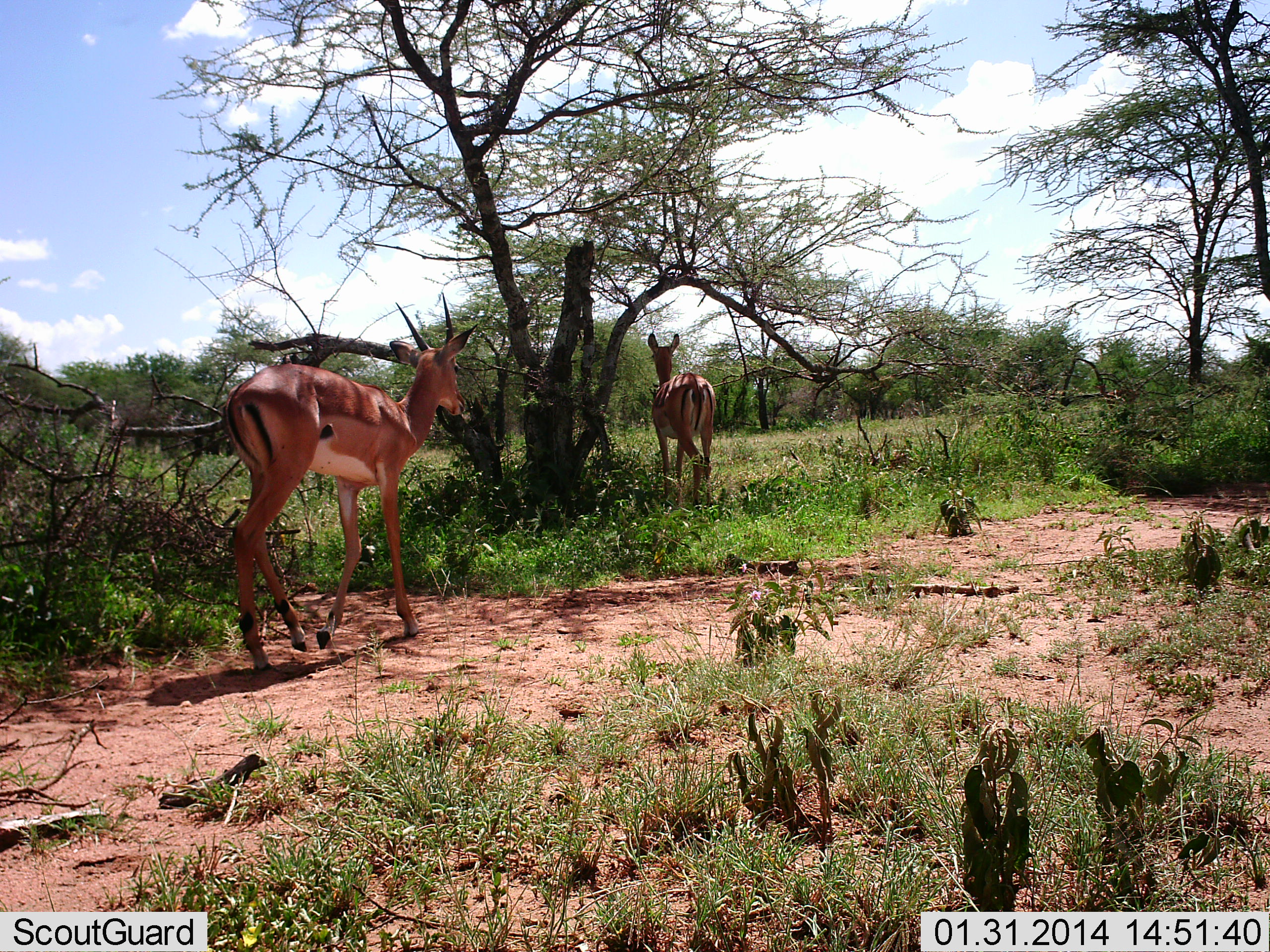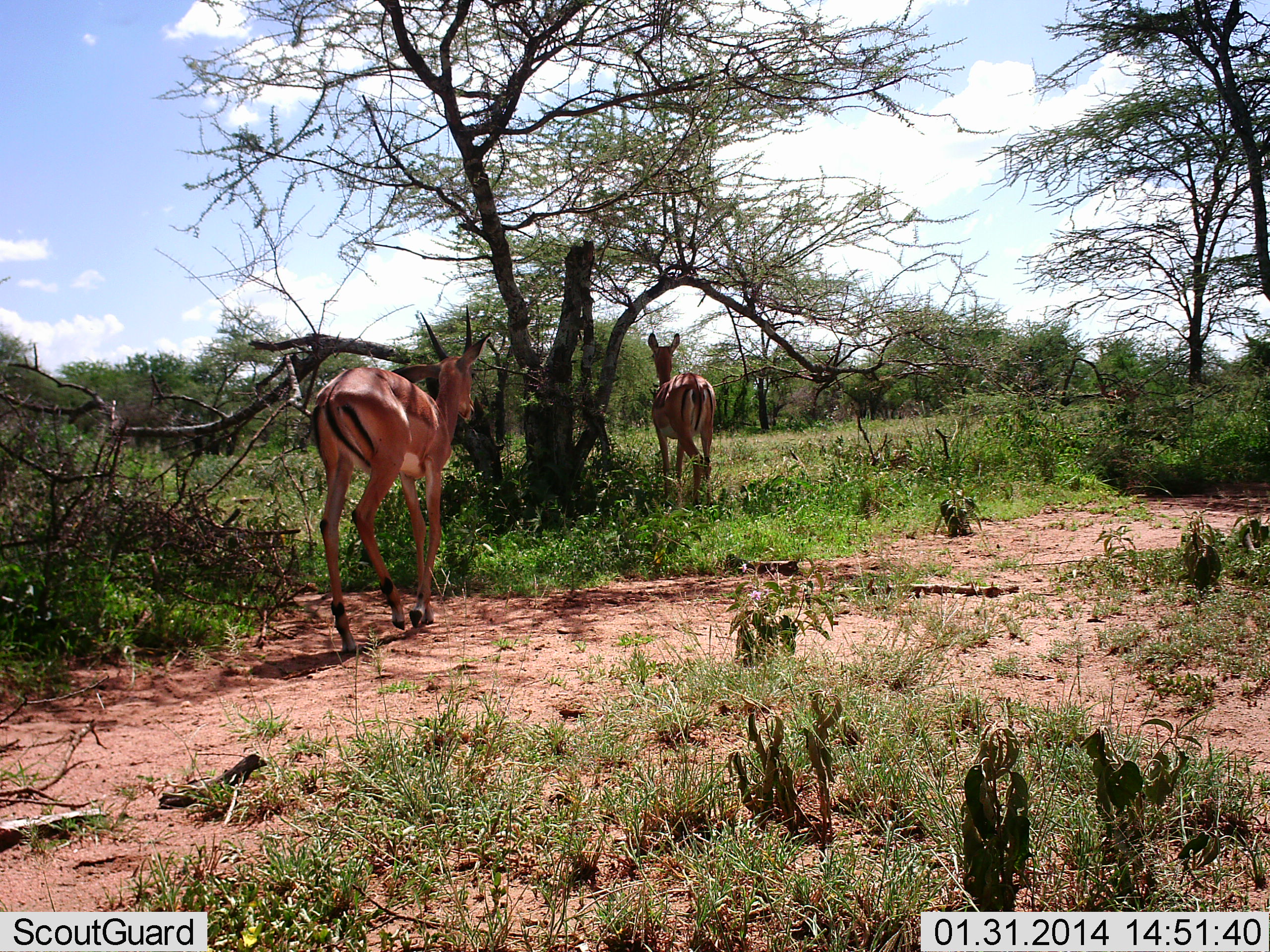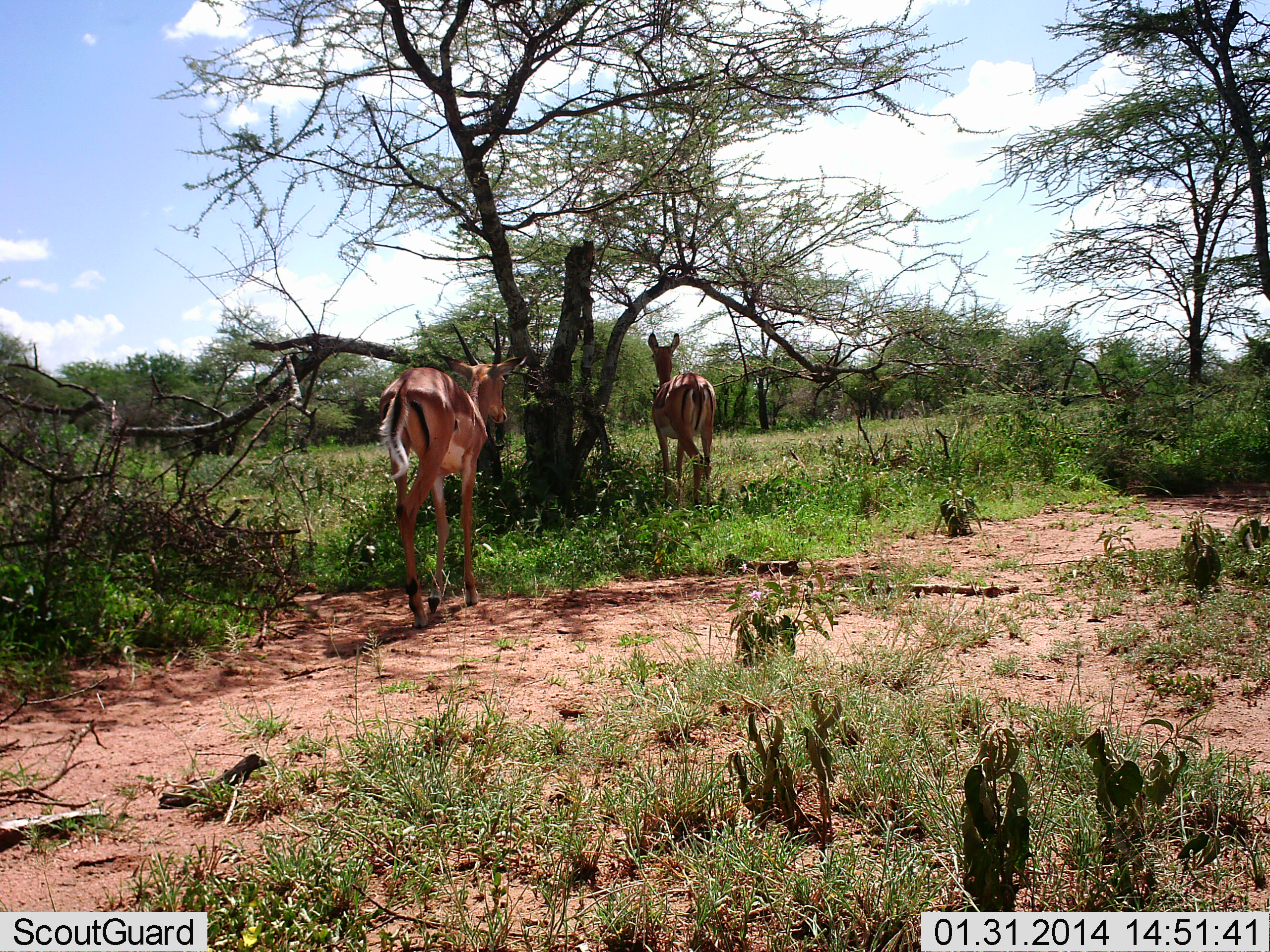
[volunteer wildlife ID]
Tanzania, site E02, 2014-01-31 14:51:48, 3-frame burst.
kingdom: Animalia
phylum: Chordata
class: Mammalia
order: Artiodactyla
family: Bovidae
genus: Nanger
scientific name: Nanger granti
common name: grant's gazelle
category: gazellegrants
Gazellegrants (grant's gazelle) (Nanger granti), count 2. Behavior (volunteer vote fractions): standing 40%, resting 0%, moving 90%, interacting 0%. Young present (vote fraction): 0%. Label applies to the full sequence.